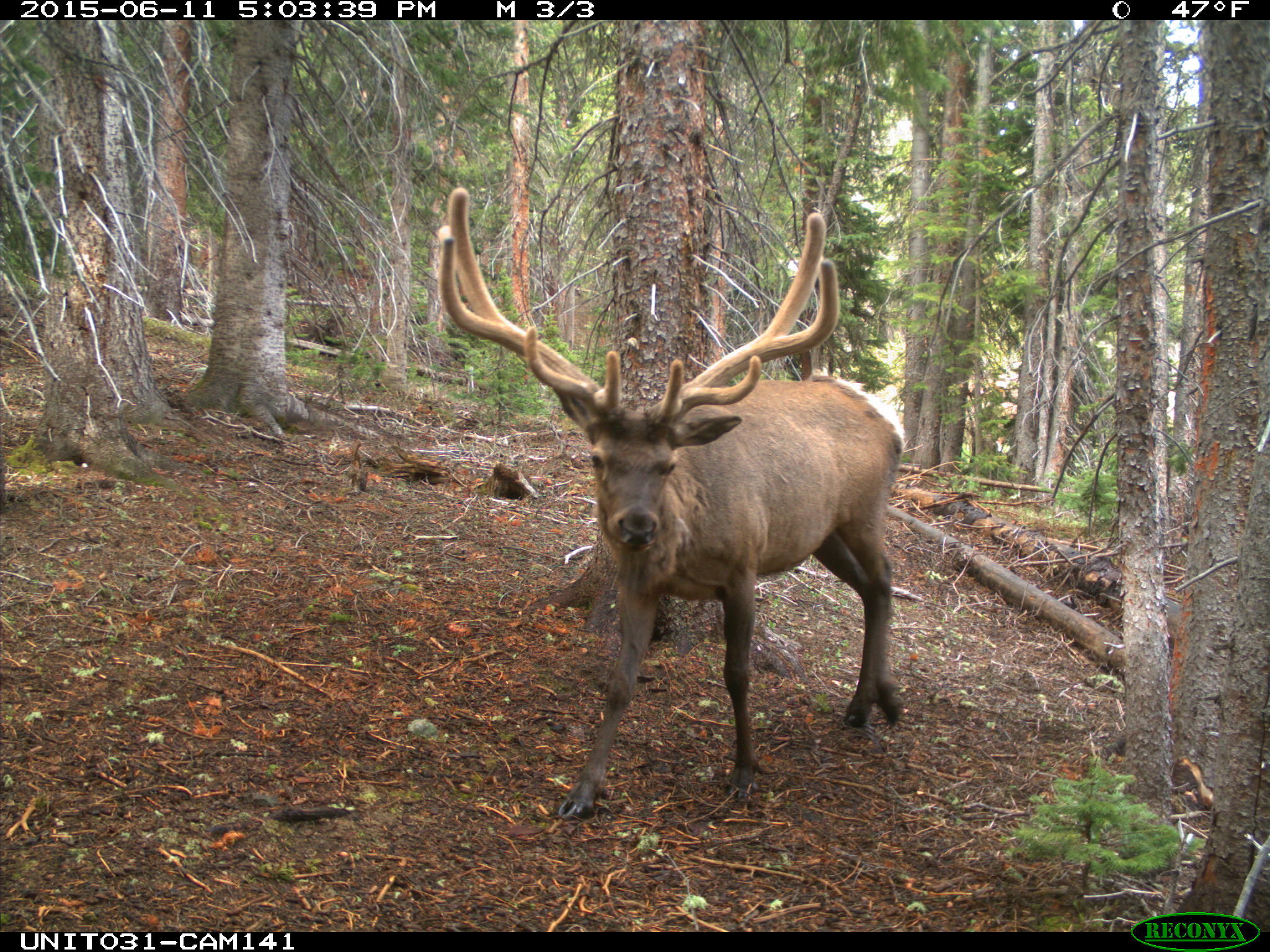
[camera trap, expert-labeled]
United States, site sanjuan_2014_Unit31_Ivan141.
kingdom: Animalia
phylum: Chordata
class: Mammalia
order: Artiodactyla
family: Cervidae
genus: Cervus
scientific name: Cervus elaphus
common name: red deer